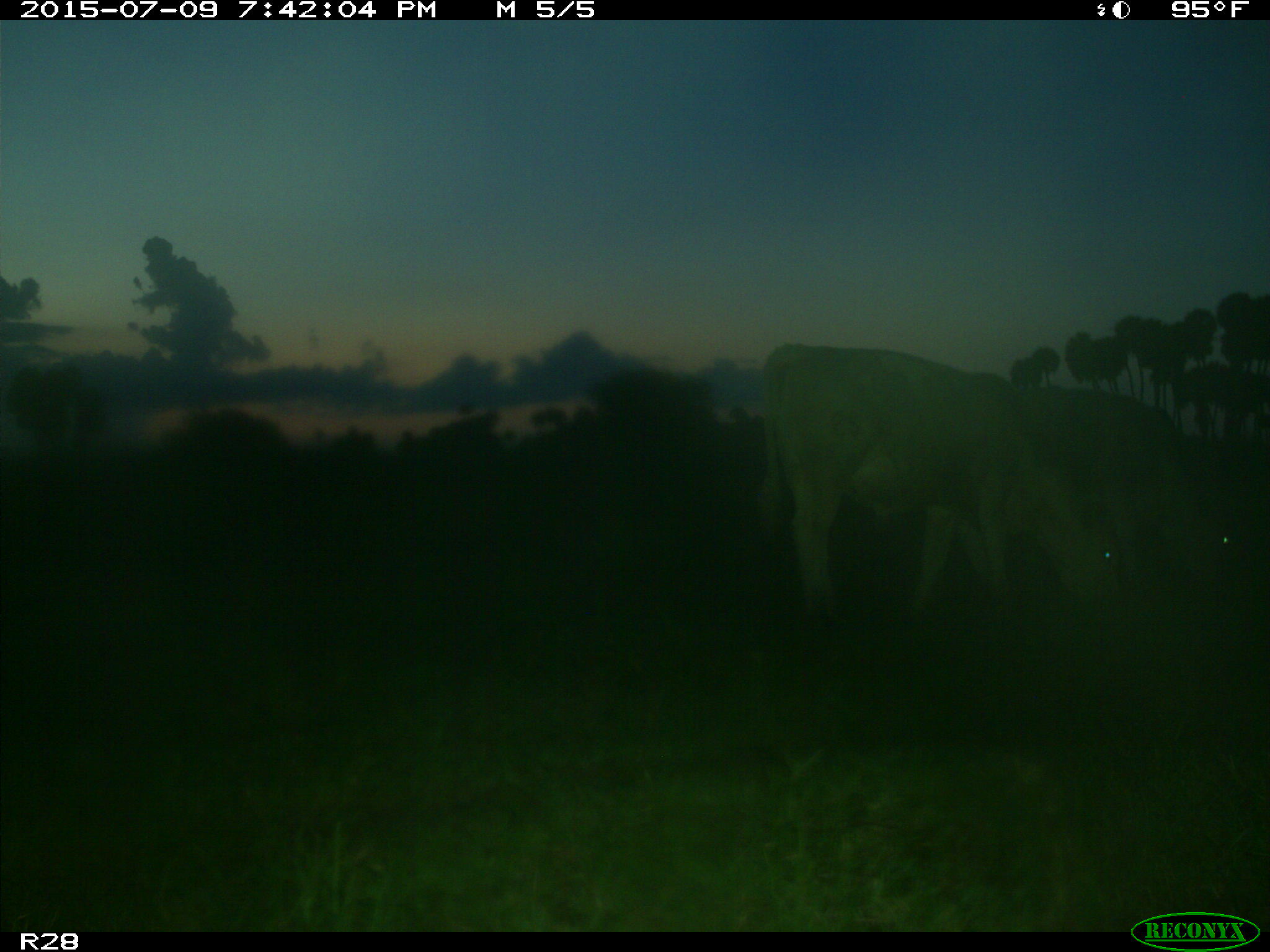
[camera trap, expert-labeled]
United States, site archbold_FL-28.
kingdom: Animalia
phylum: Chordata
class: Mammalia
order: Artiodactyla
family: Bovidae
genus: Bos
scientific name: Bos taurus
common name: domestic cow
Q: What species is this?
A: Bos taurus (domestic cow).